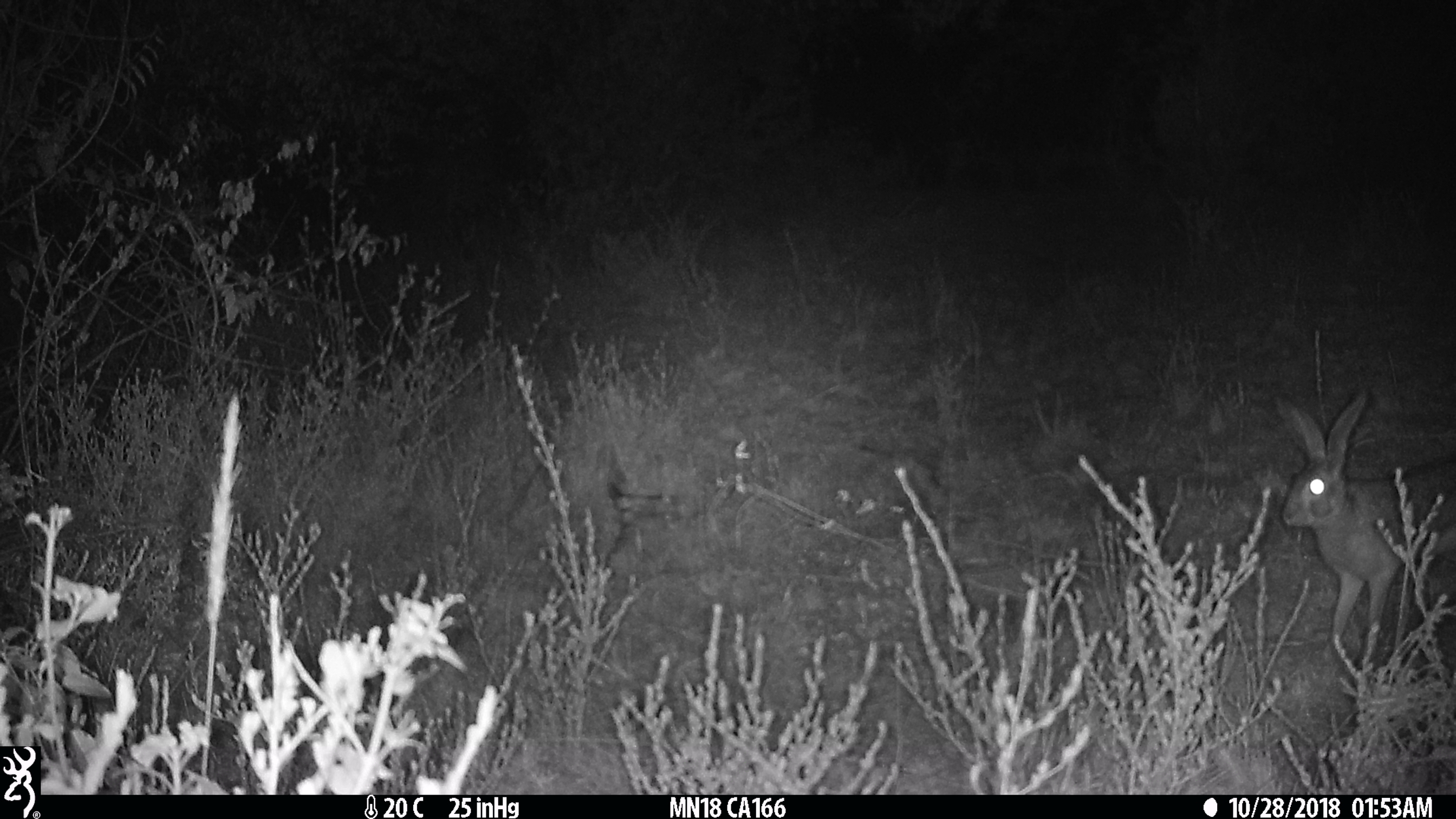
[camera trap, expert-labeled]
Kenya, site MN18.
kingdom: Animalia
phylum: Chordata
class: Mammalia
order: Lagomorpha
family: Leporidae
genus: Lepus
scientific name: Lepus capensis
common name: cape hare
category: hare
Hare (cape hare) (Lepus capensis).